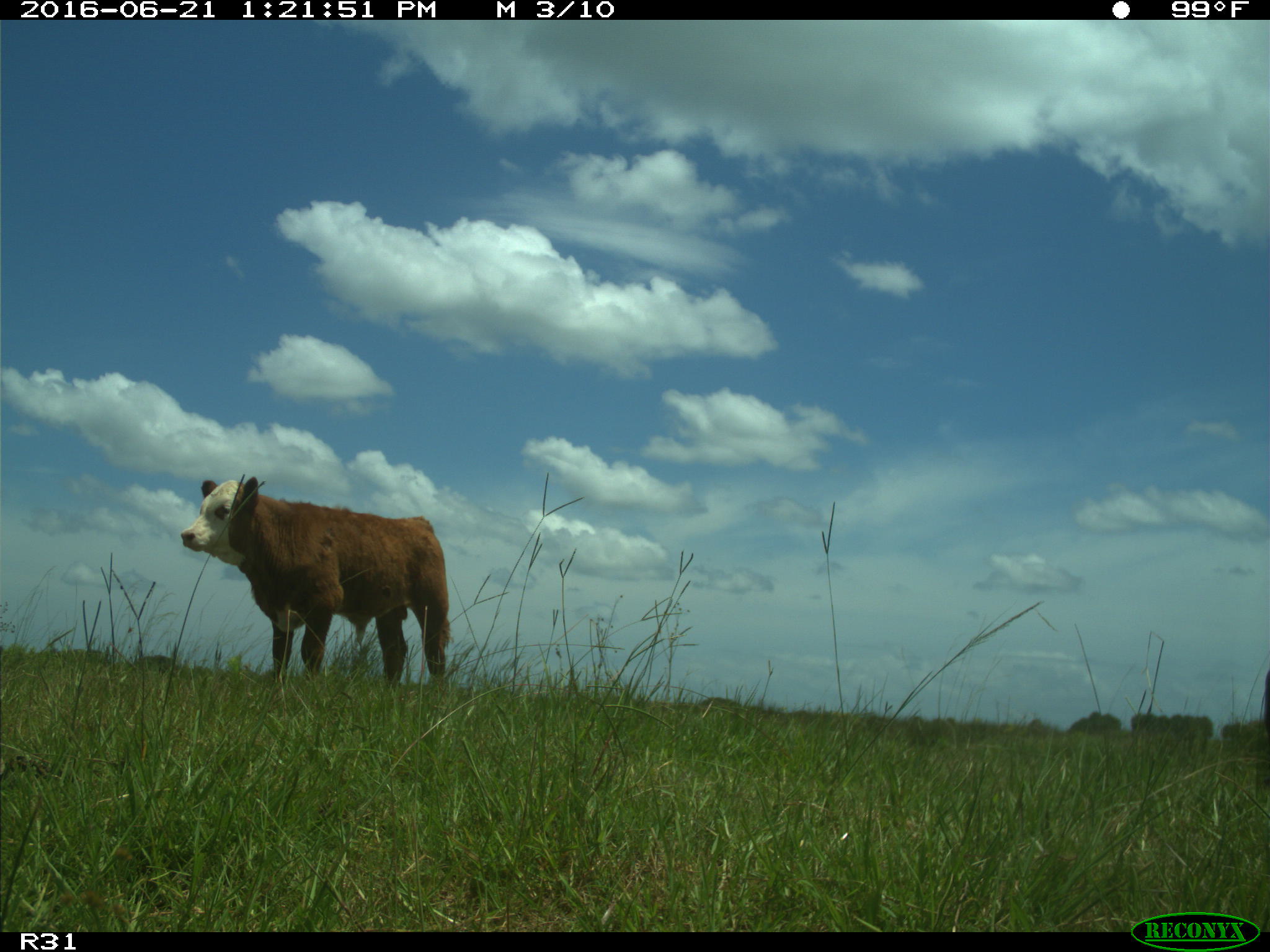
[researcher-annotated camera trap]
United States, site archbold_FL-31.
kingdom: Animalia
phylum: Chordata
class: Mammalia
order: Artiodactyla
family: Bovidae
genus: Bos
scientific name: Bos taurus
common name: domestic cow